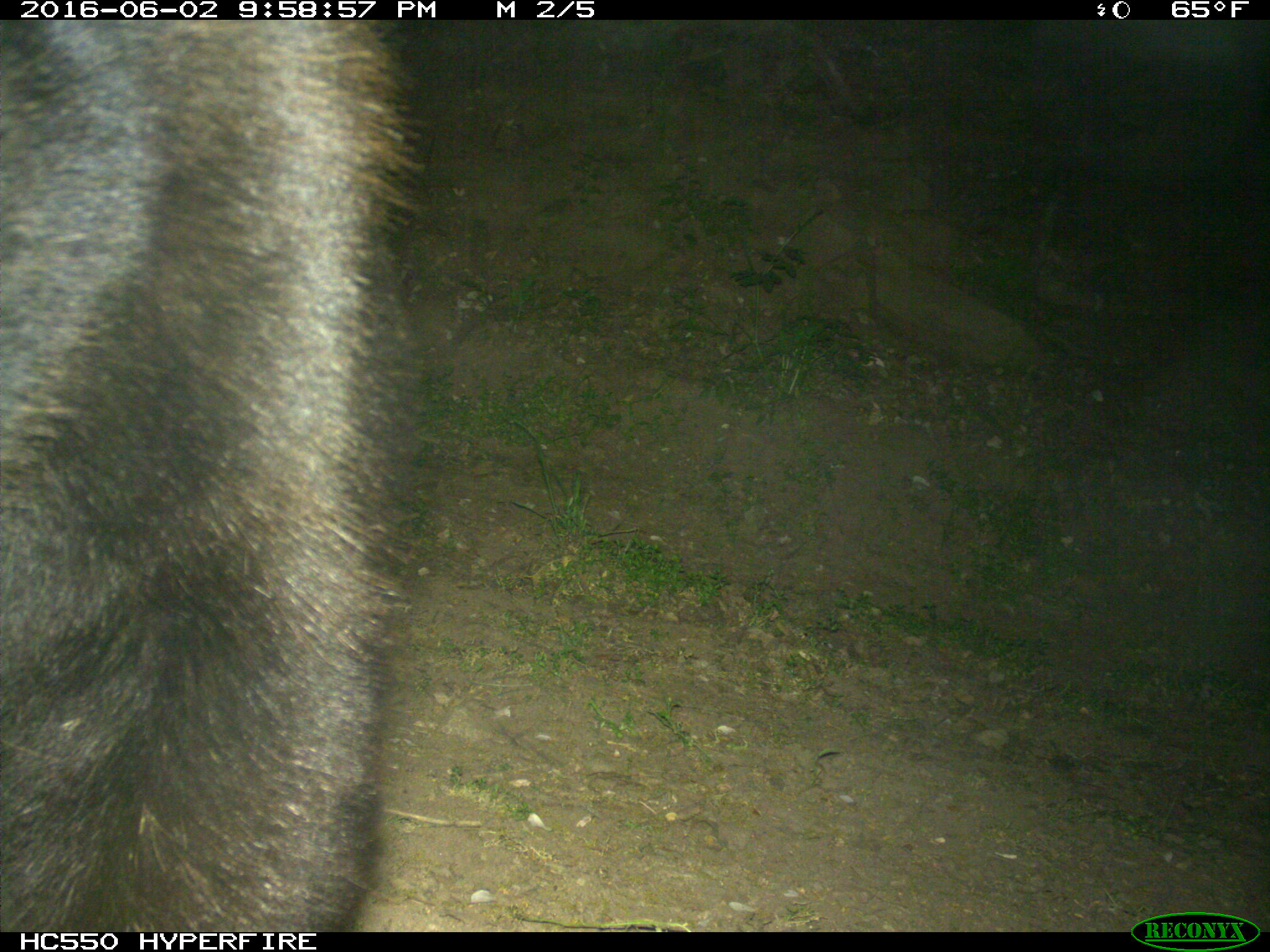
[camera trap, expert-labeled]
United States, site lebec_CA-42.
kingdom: Animalia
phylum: Chordata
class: Mammalia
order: Carnivora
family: Ursidae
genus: Ursus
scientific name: Ursus americanus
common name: american black bear